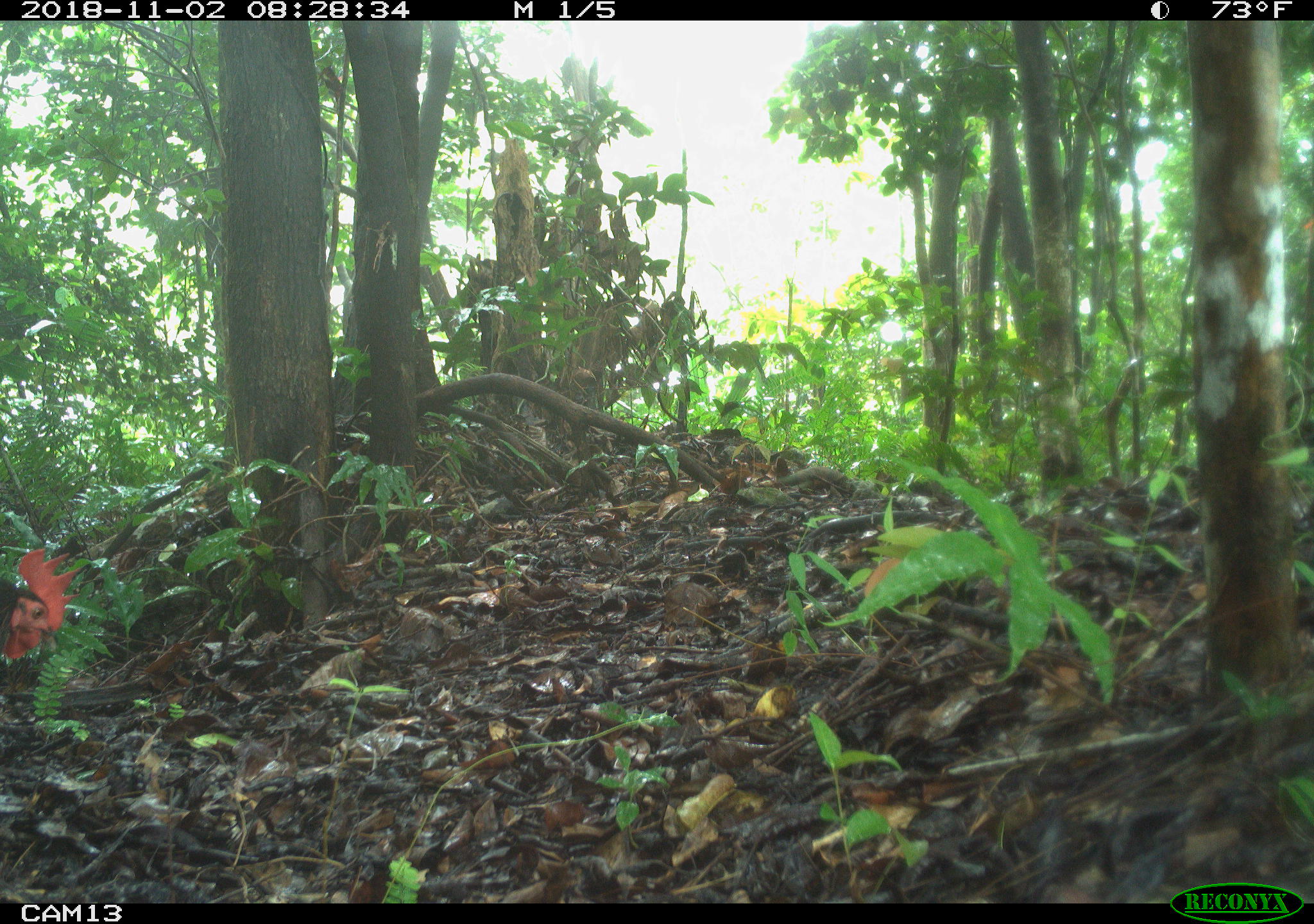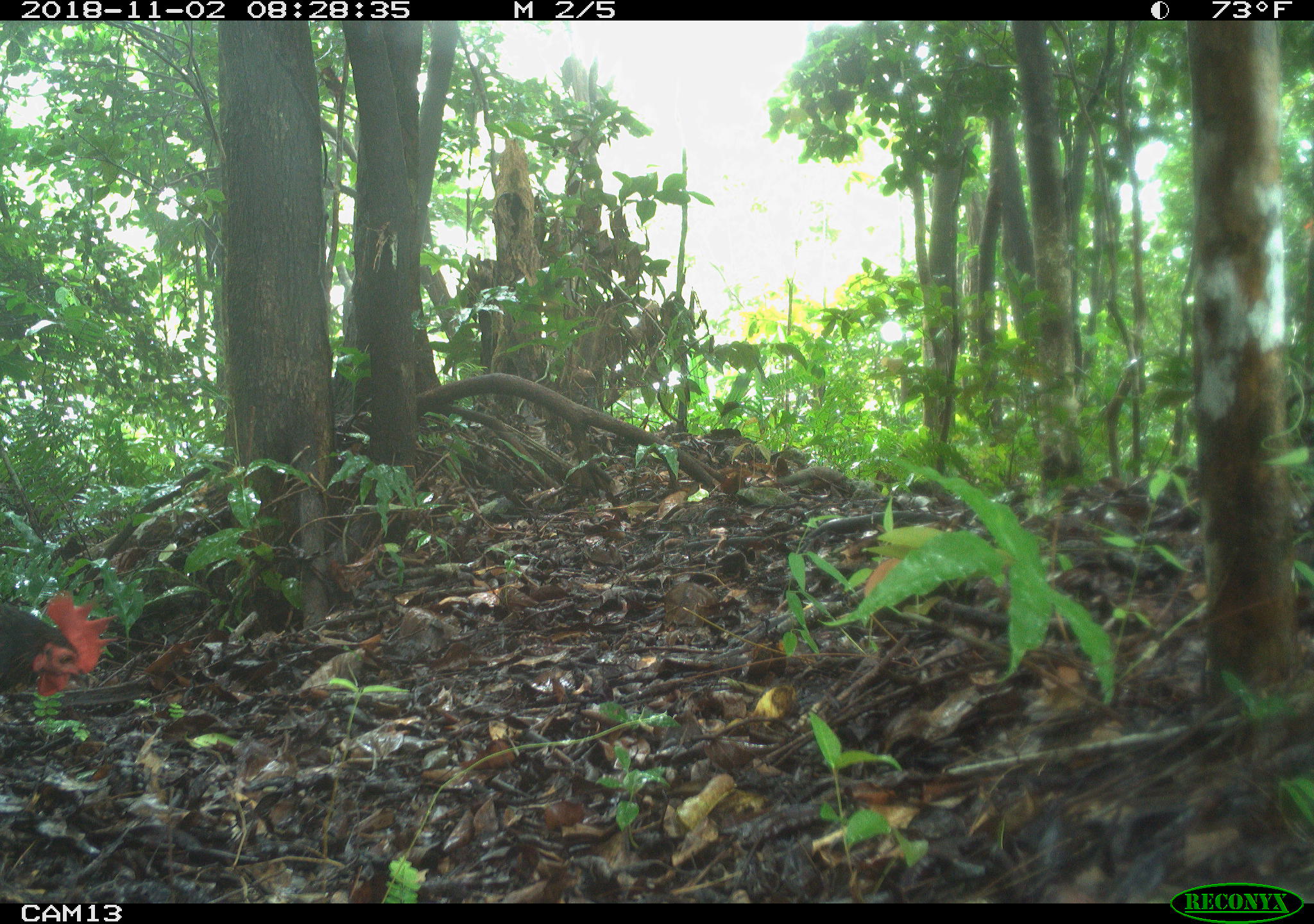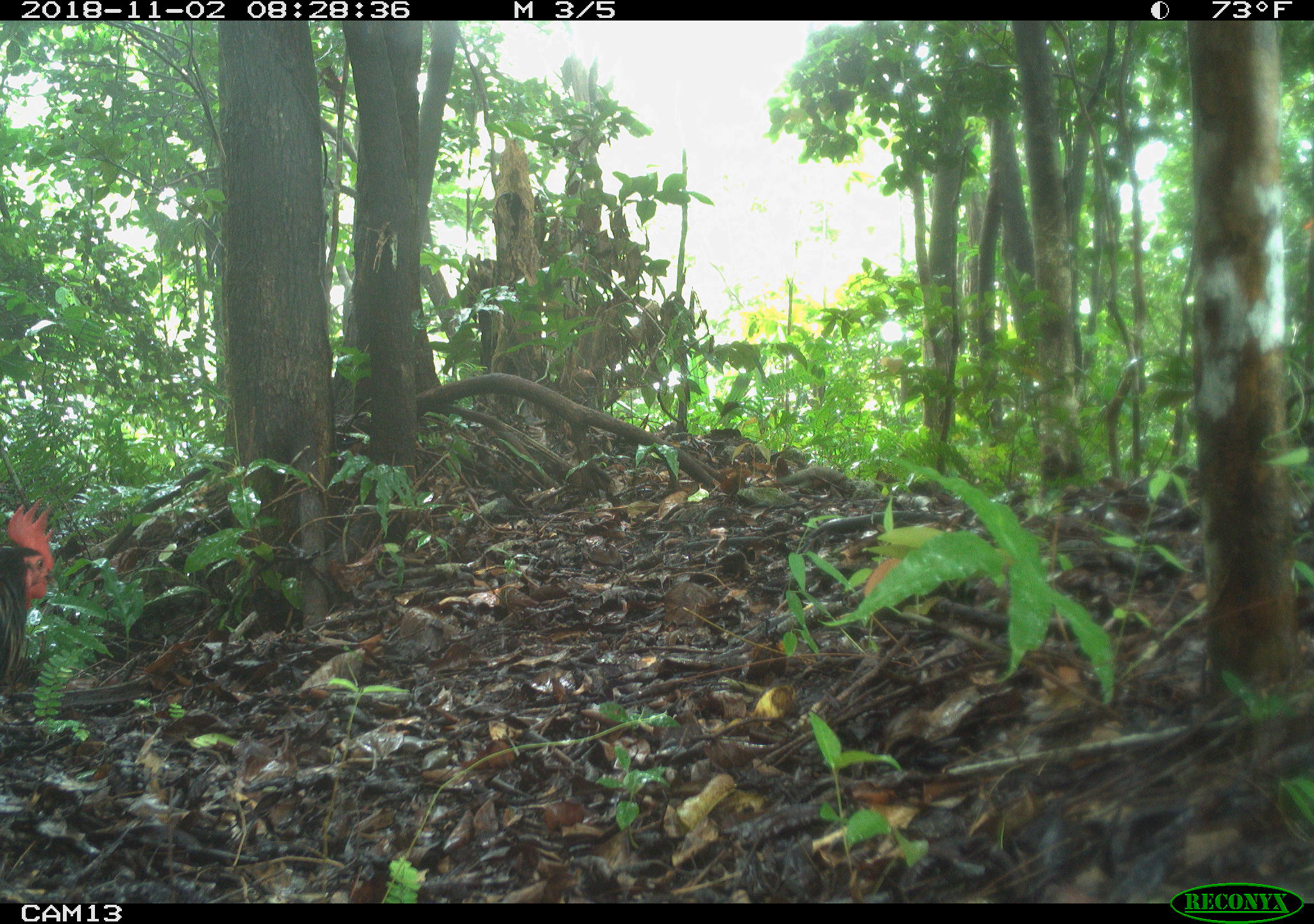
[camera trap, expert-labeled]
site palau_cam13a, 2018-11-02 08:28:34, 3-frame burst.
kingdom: Animalia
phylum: Chordata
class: Aves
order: Galliformes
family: Phasianidae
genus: Gallus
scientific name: Gallus gallus domesticus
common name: rooster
Rooster (Gallus gallus domesticus).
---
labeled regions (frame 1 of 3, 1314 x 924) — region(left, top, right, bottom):
rooster: region(1, 545, 81, 671)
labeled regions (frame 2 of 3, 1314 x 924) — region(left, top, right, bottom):
rooster: region(1, 590, 114, 705)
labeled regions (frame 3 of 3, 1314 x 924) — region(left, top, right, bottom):
rooster: region(1, 493, 53, 688)